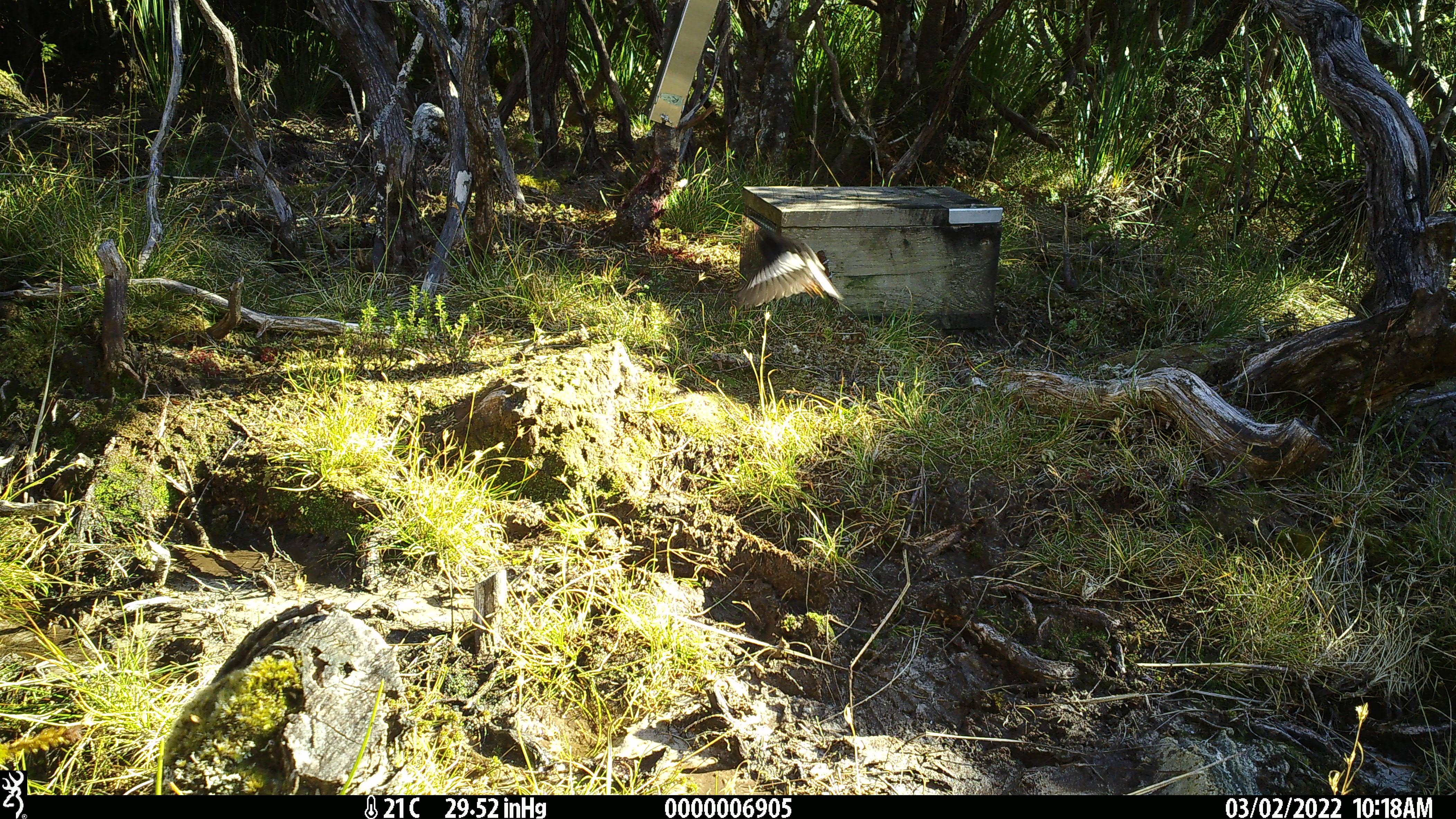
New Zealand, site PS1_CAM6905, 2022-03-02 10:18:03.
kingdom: Animalia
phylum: Chordata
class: Aves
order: Passeriformes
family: Petroicidae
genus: Petroica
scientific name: Petroica macrocephala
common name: tomtit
Tomtit (Petroica macrocephala).